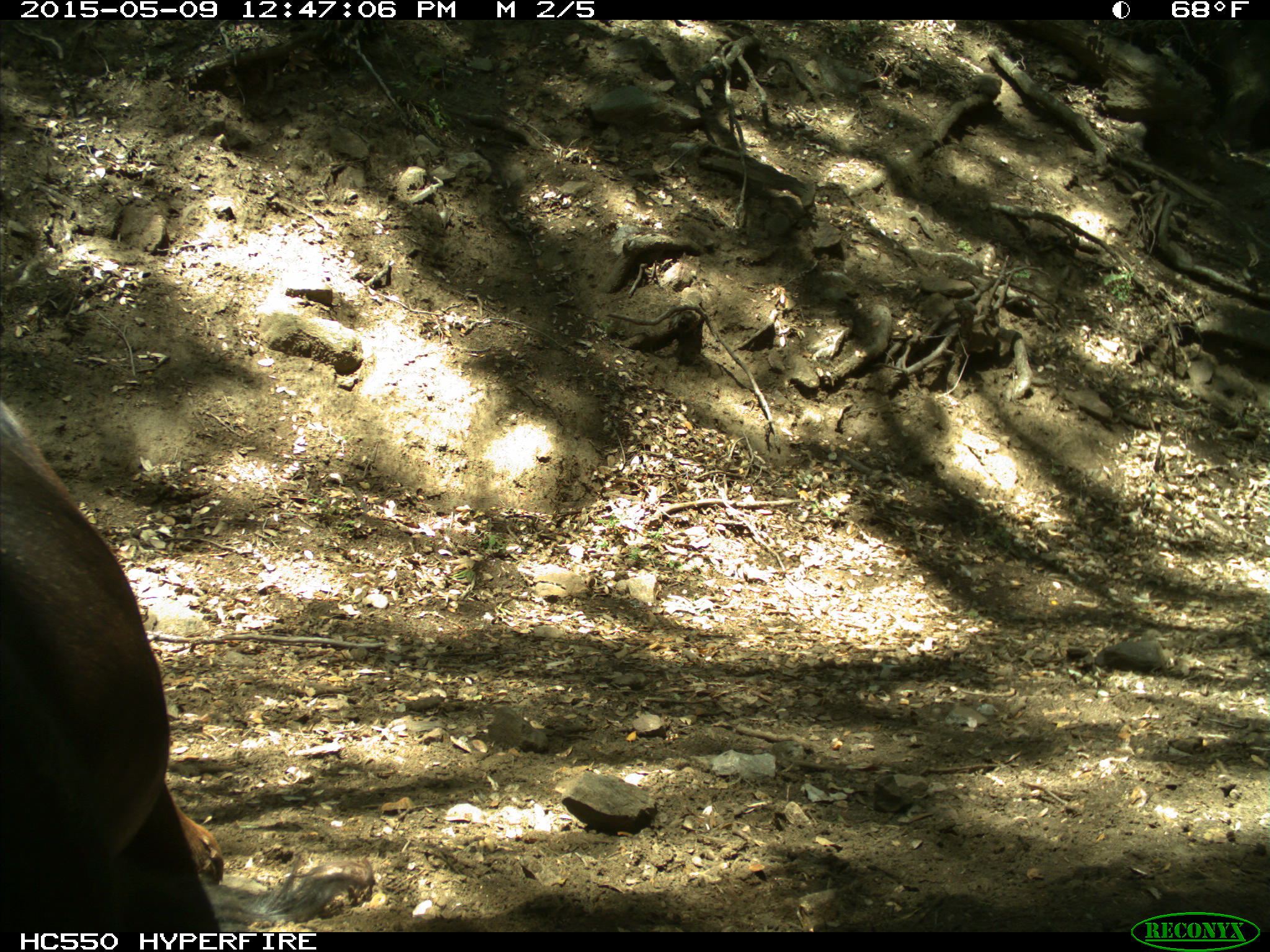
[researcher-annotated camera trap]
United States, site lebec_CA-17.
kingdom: Animalia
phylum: Chordata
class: Mammalia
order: Artiodactyla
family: Bovidae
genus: Bos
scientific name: Bos taurus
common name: domestic cow